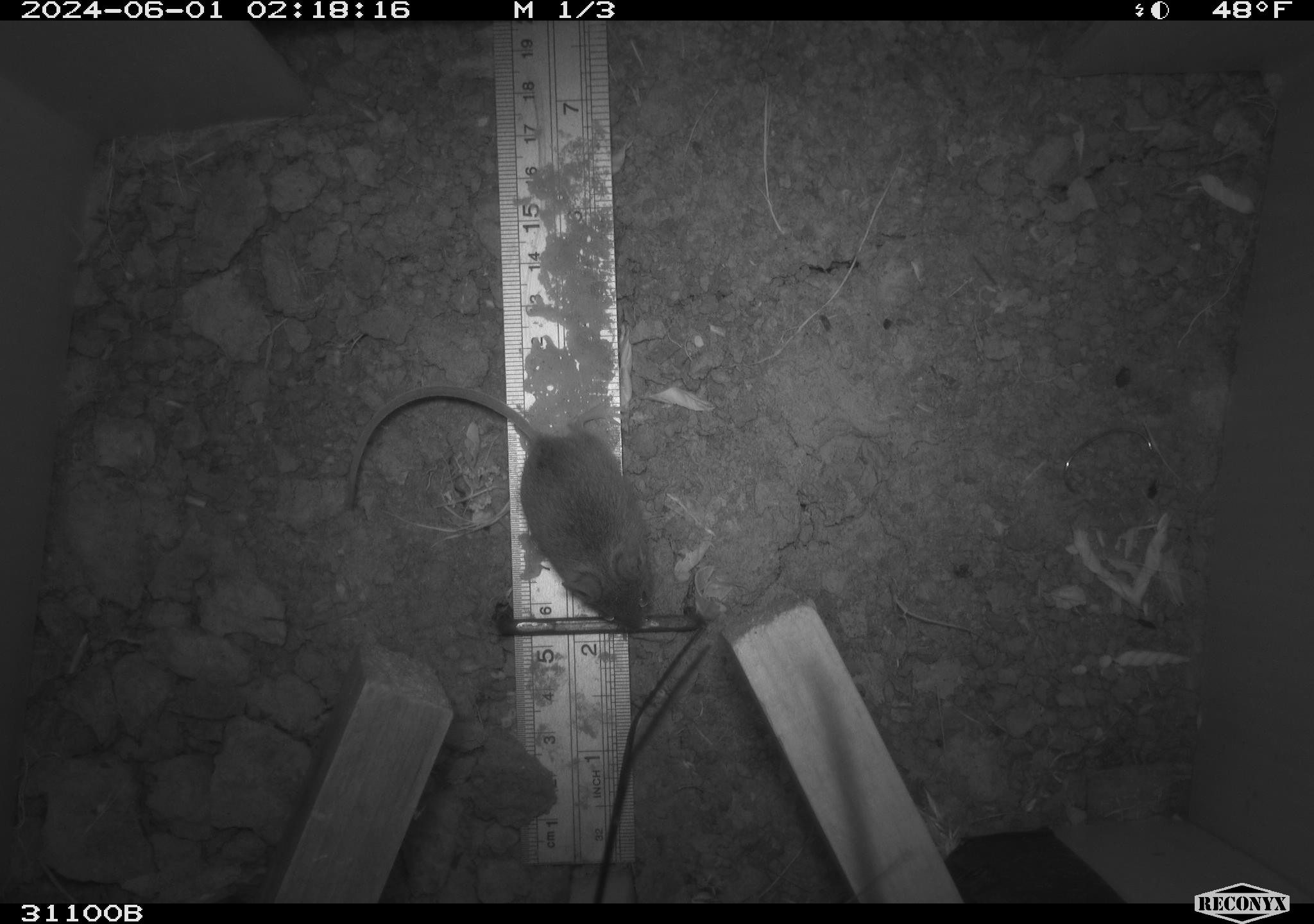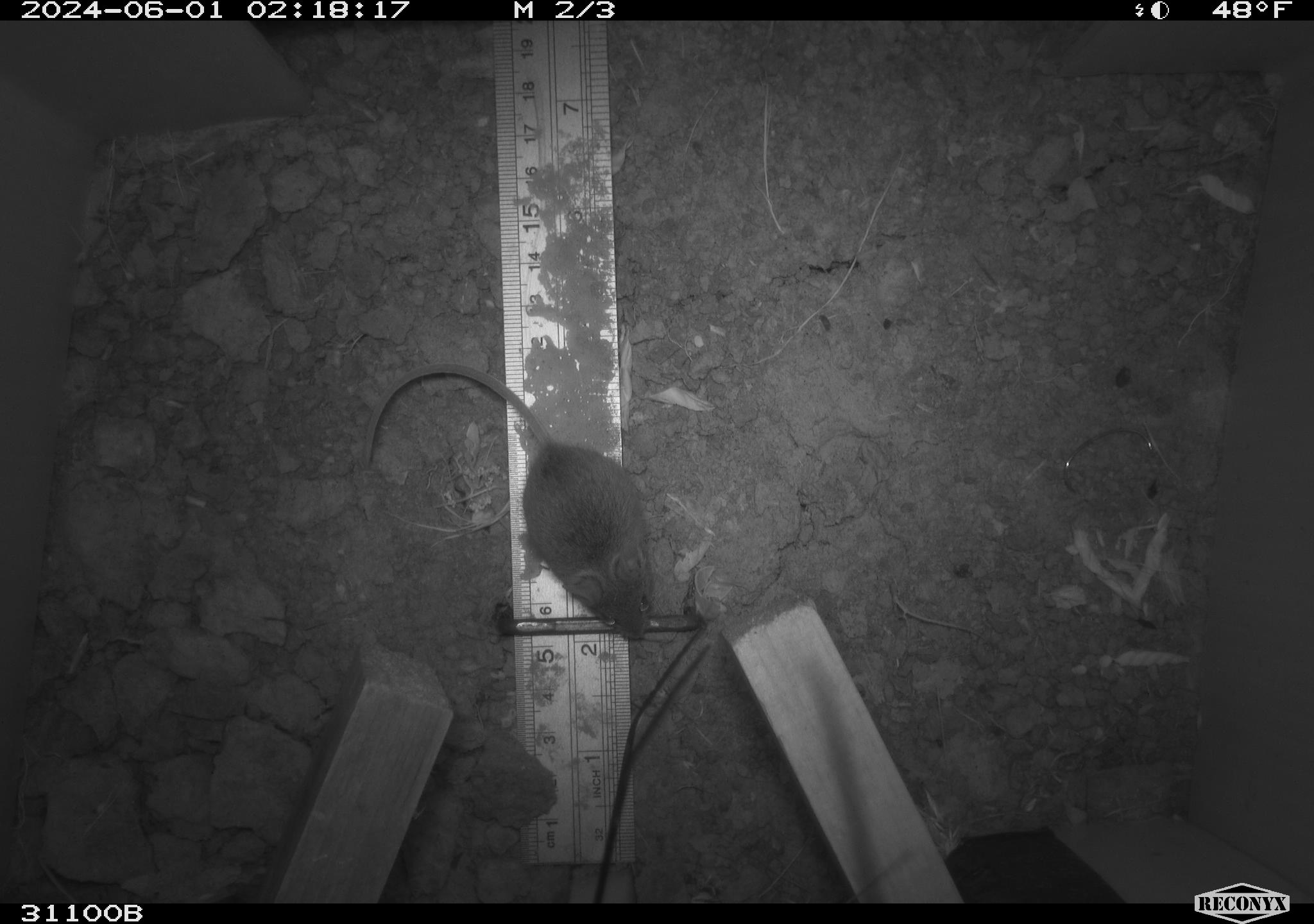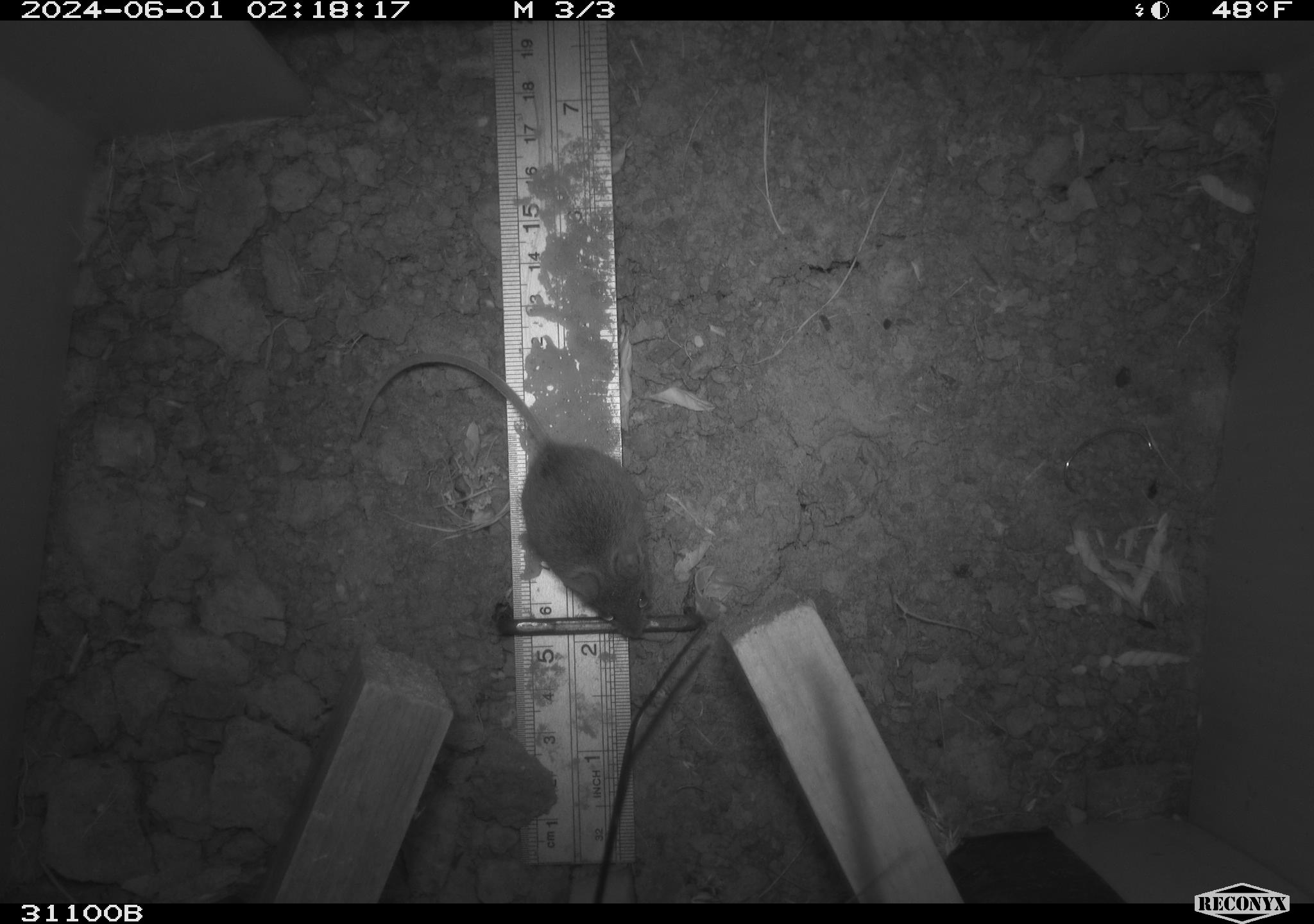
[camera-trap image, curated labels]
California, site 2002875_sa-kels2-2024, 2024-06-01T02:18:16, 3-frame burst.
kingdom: Animalia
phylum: Chordata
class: Mammalia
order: Rodentia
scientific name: Rodentia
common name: mouse species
Mouse species (Rodentia).